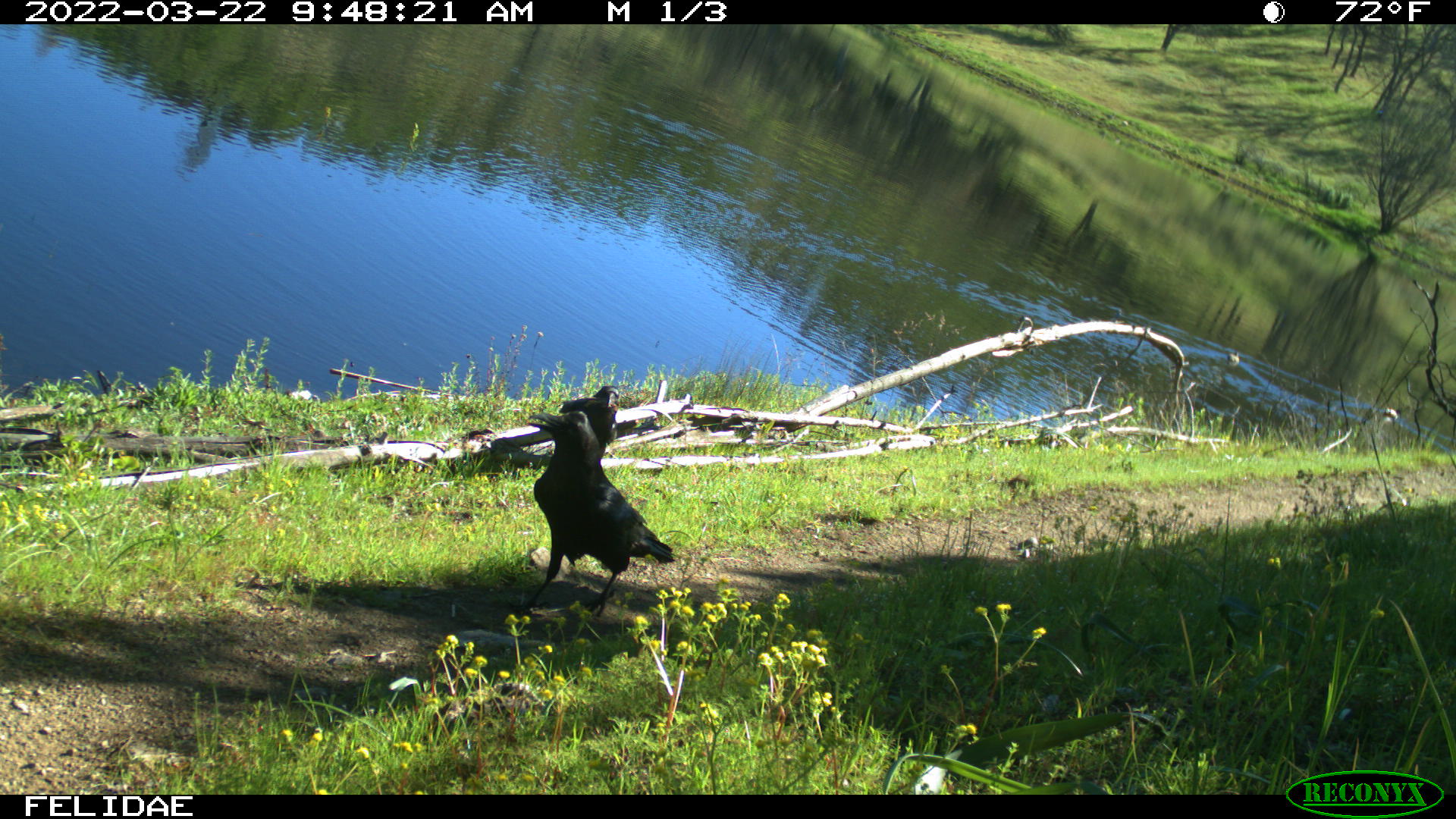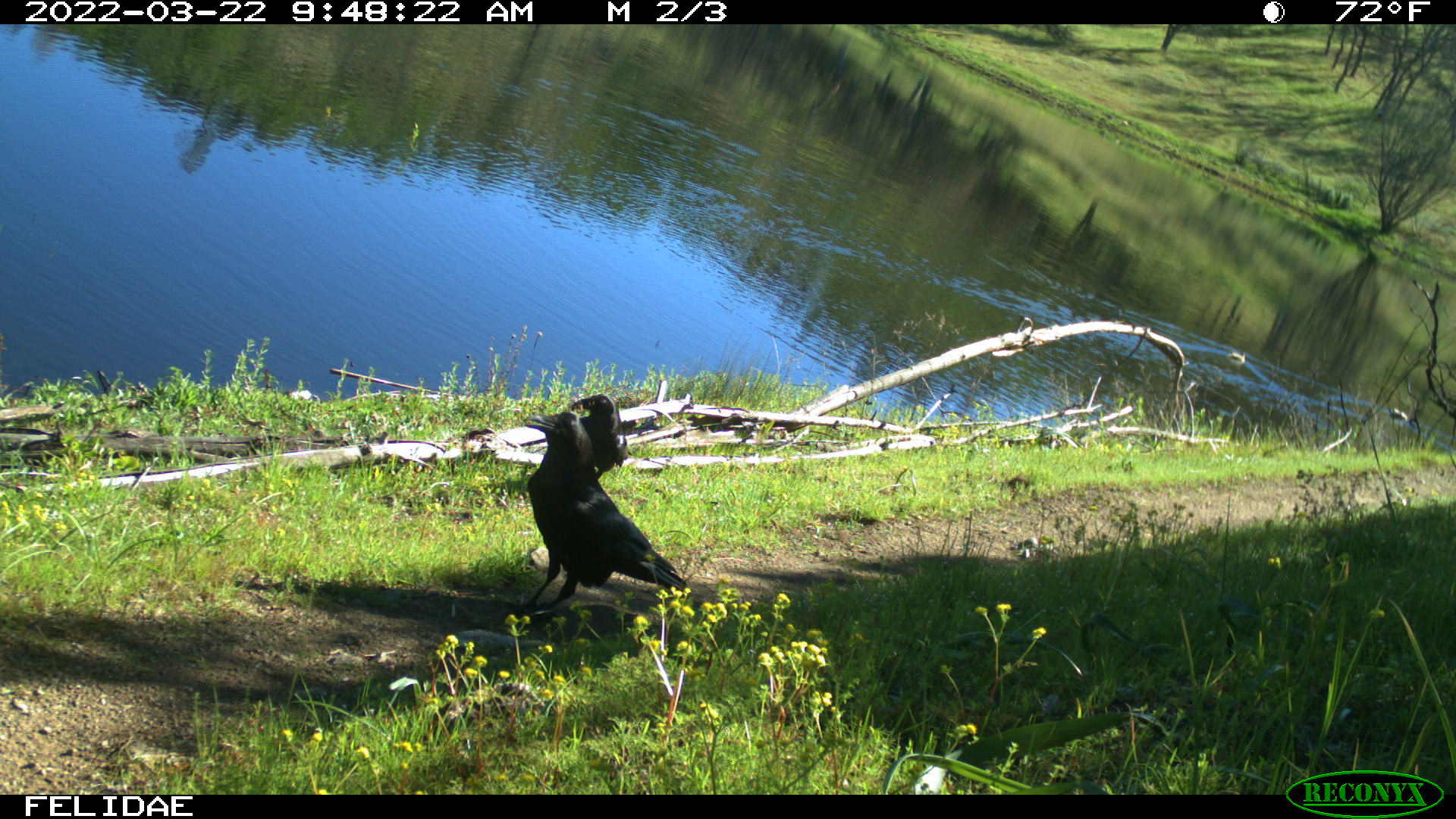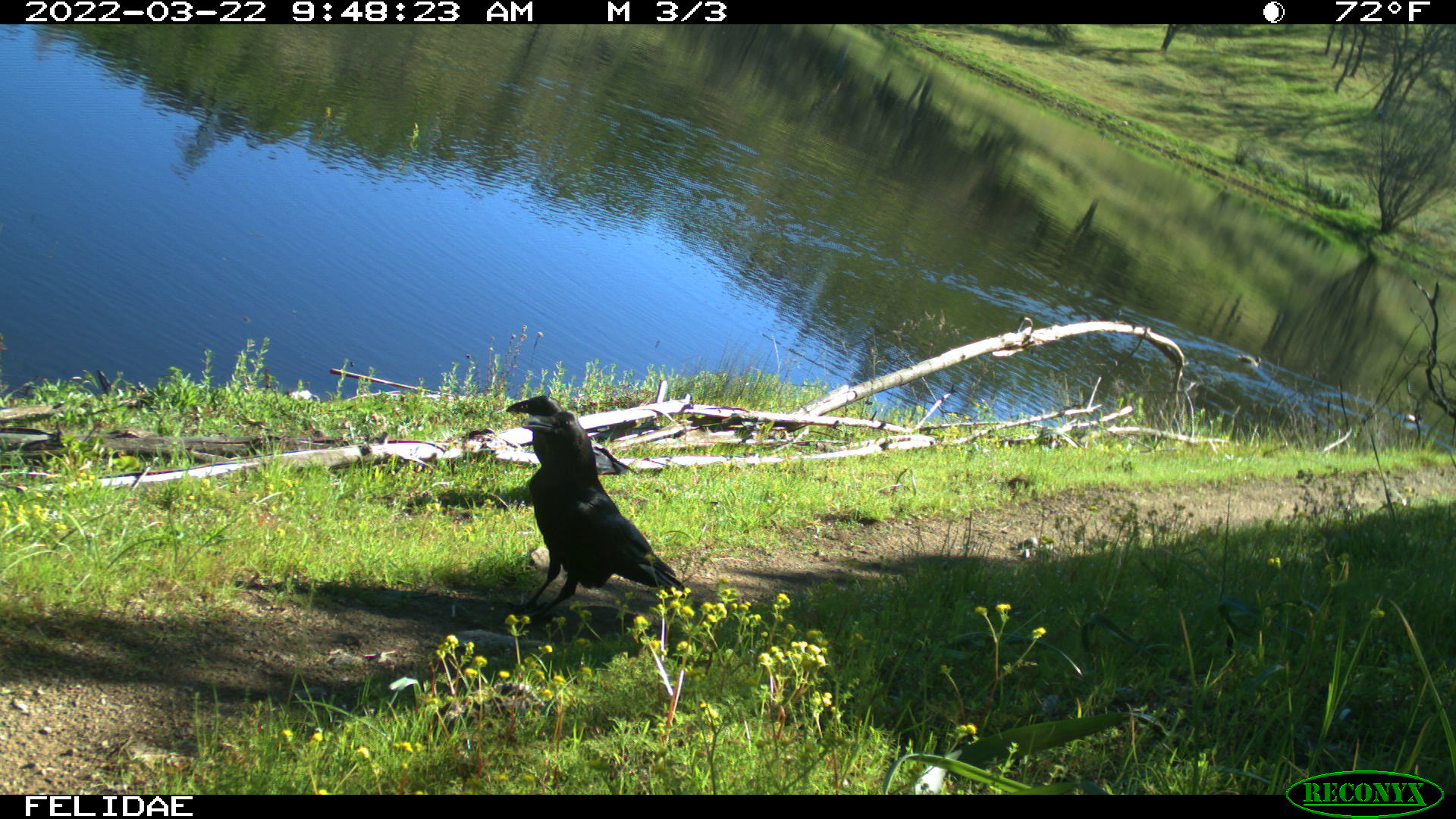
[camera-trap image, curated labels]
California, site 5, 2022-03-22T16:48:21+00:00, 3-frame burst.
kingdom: Animalia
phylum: Chordata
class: Aves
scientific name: Aves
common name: bird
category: unknown bird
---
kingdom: Animalia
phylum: Chordata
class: Aves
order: Passeriformes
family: Corvidae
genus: Corvus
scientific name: Corvus brachyrhynchos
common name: american crow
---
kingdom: Animalia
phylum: Chordata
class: Aves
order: Passeriformes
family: Corvidae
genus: Corvus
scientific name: Corvus corax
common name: common raven